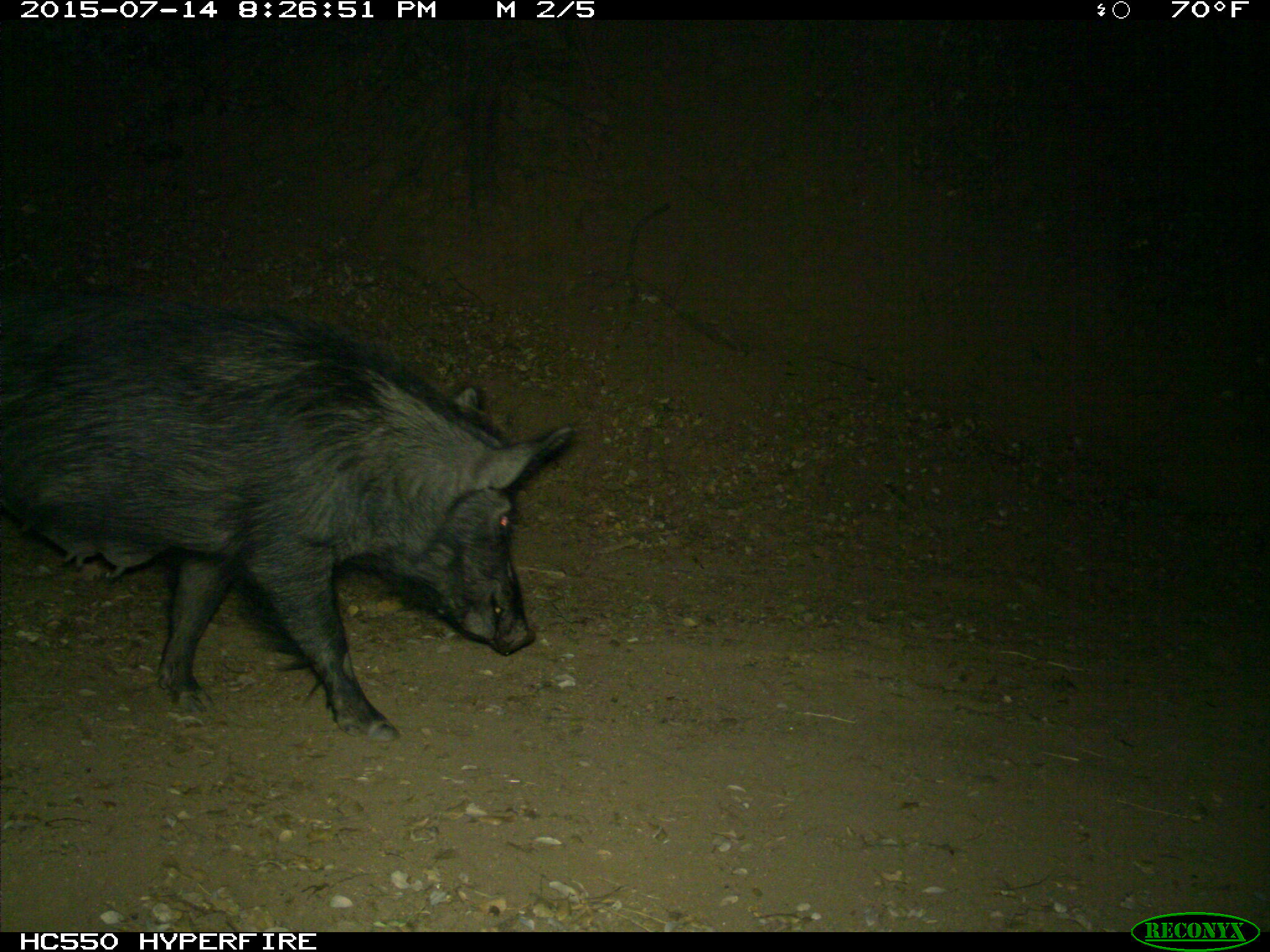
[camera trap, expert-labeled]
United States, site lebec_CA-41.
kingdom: Animalia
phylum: Chordata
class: Mammalia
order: Artiodactyla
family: Suidae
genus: Sus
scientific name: Sus scrofa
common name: wild boar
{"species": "Sus scrofa (wild boar)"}